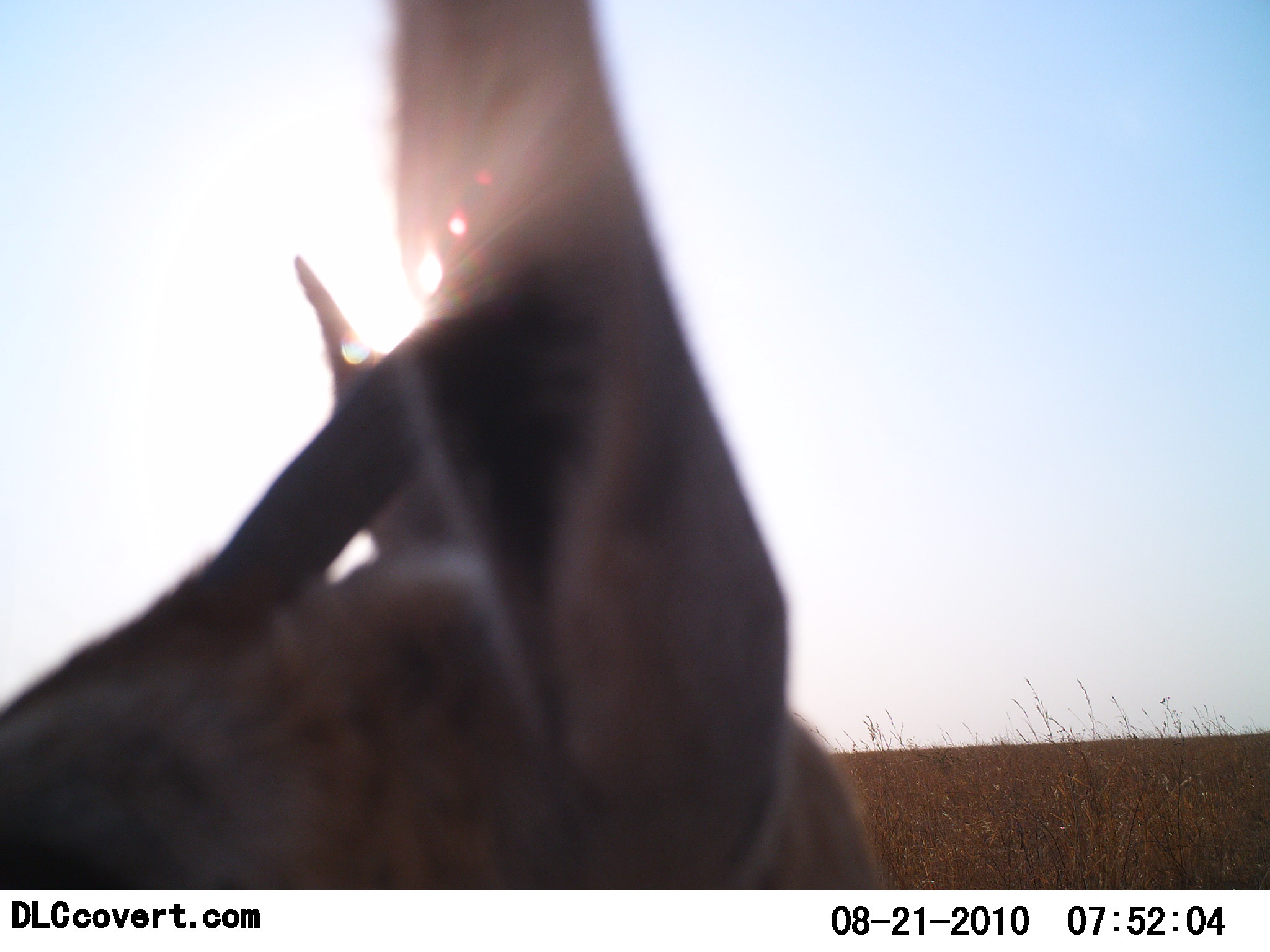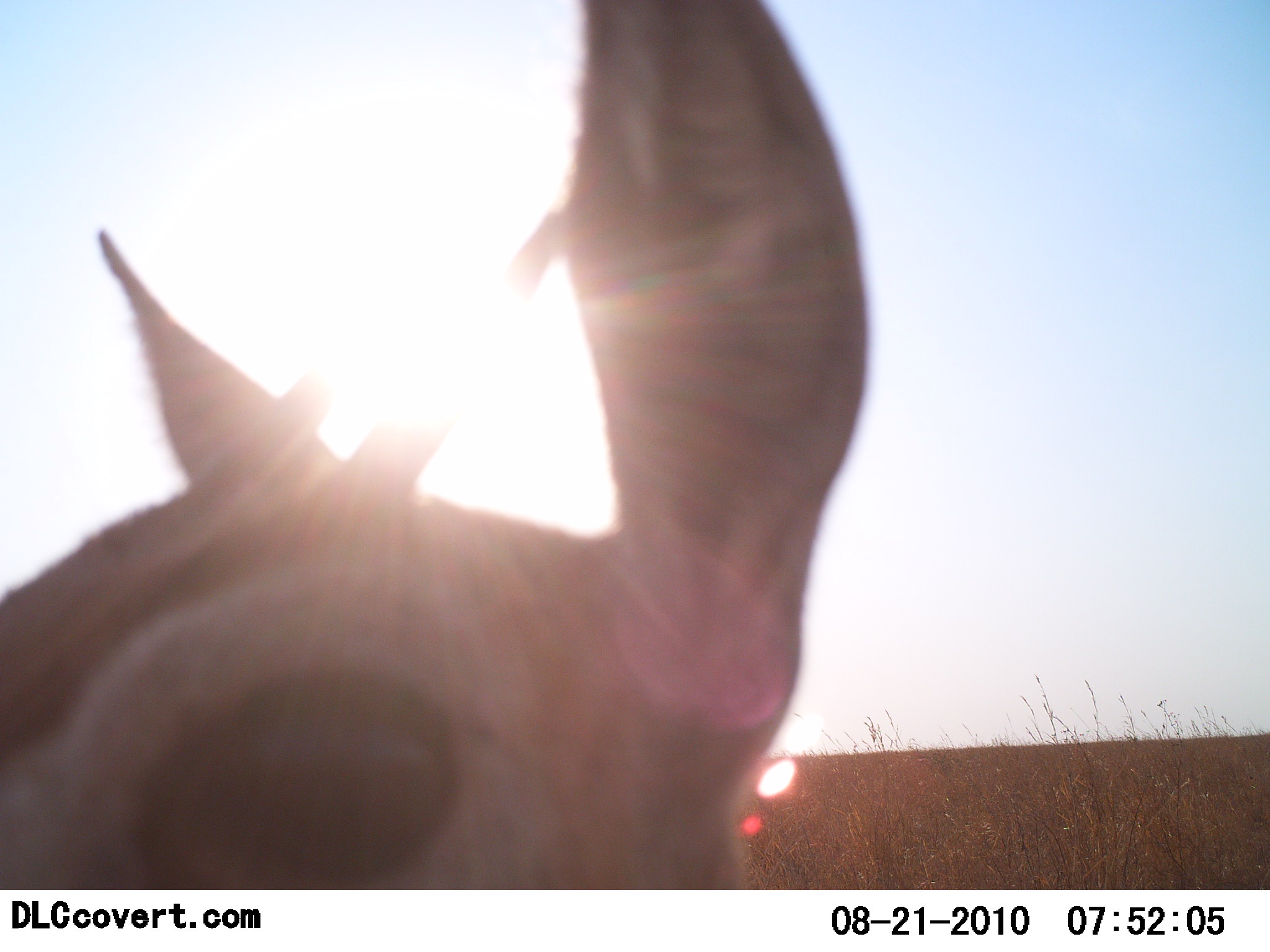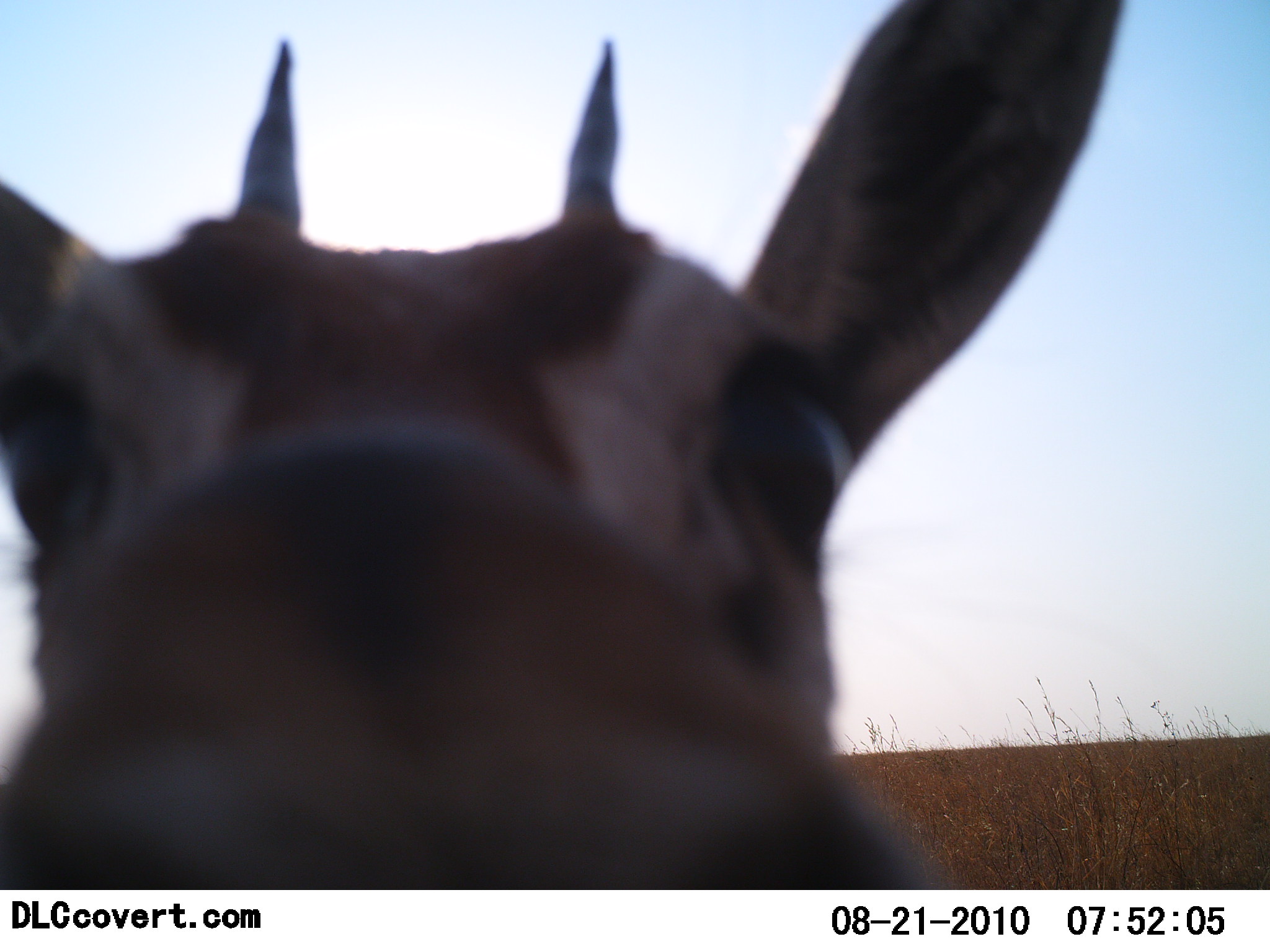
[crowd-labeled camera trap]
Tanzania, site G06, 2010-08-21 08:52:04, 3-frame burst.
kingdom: Animalia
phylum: Chordata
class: Mammalia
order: Artiodactyla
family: Bovidae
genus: Madoqua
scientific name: Madoqua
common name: dikdik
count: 1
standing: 62%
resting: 0%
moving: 25%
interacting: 25%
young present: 0%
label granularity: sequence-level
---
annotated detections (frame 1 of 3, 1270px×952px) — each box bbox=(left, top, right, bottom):
animal: bbox=(0, 0, 891, 890)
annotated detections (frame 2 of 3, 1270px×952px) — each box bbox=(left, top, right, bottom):
animal: bbox=(0, 0, 866, 891)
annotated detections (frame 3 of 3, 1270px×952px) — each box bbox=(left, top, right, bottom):
animal: bbox=(1, 0, 1129, 890)